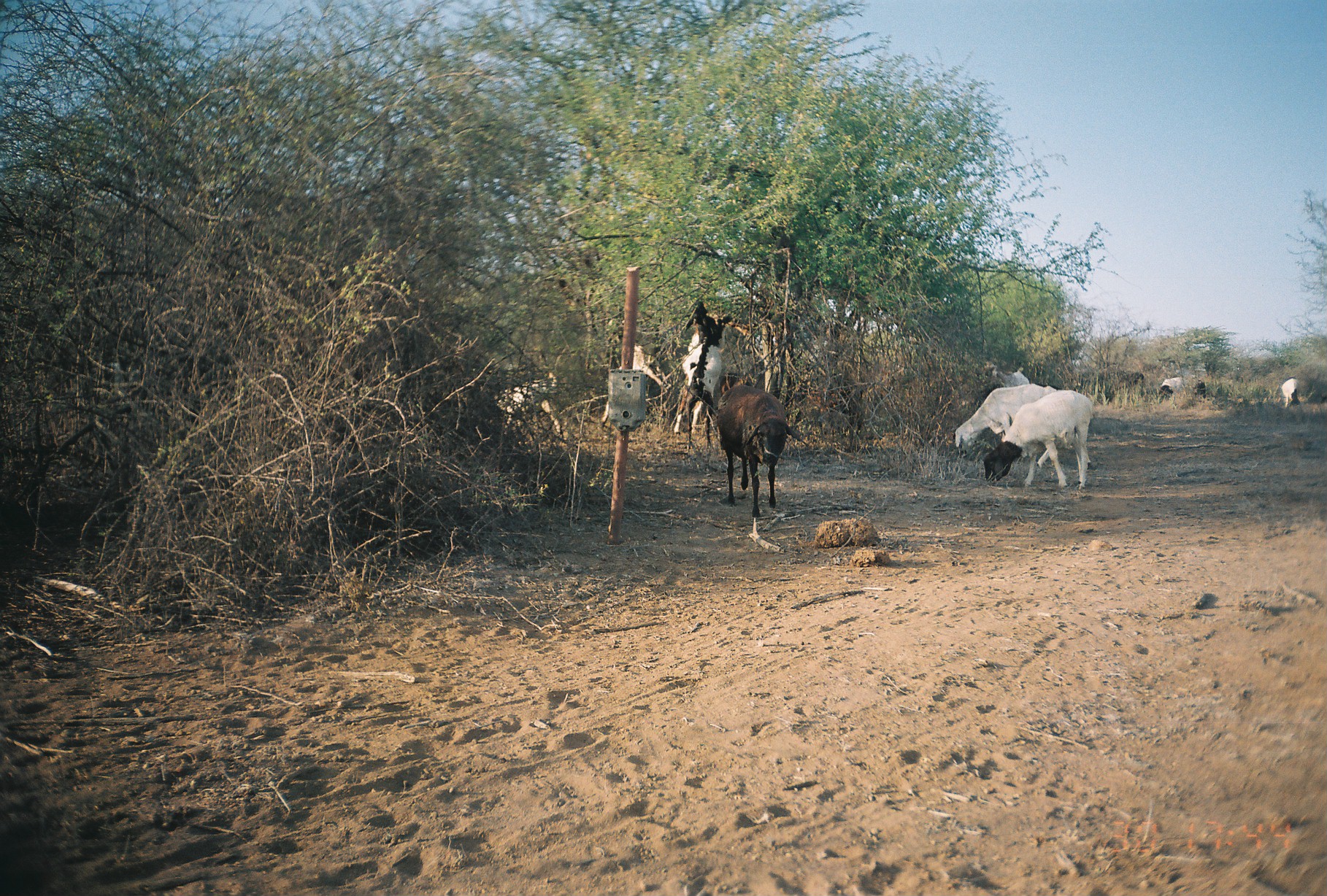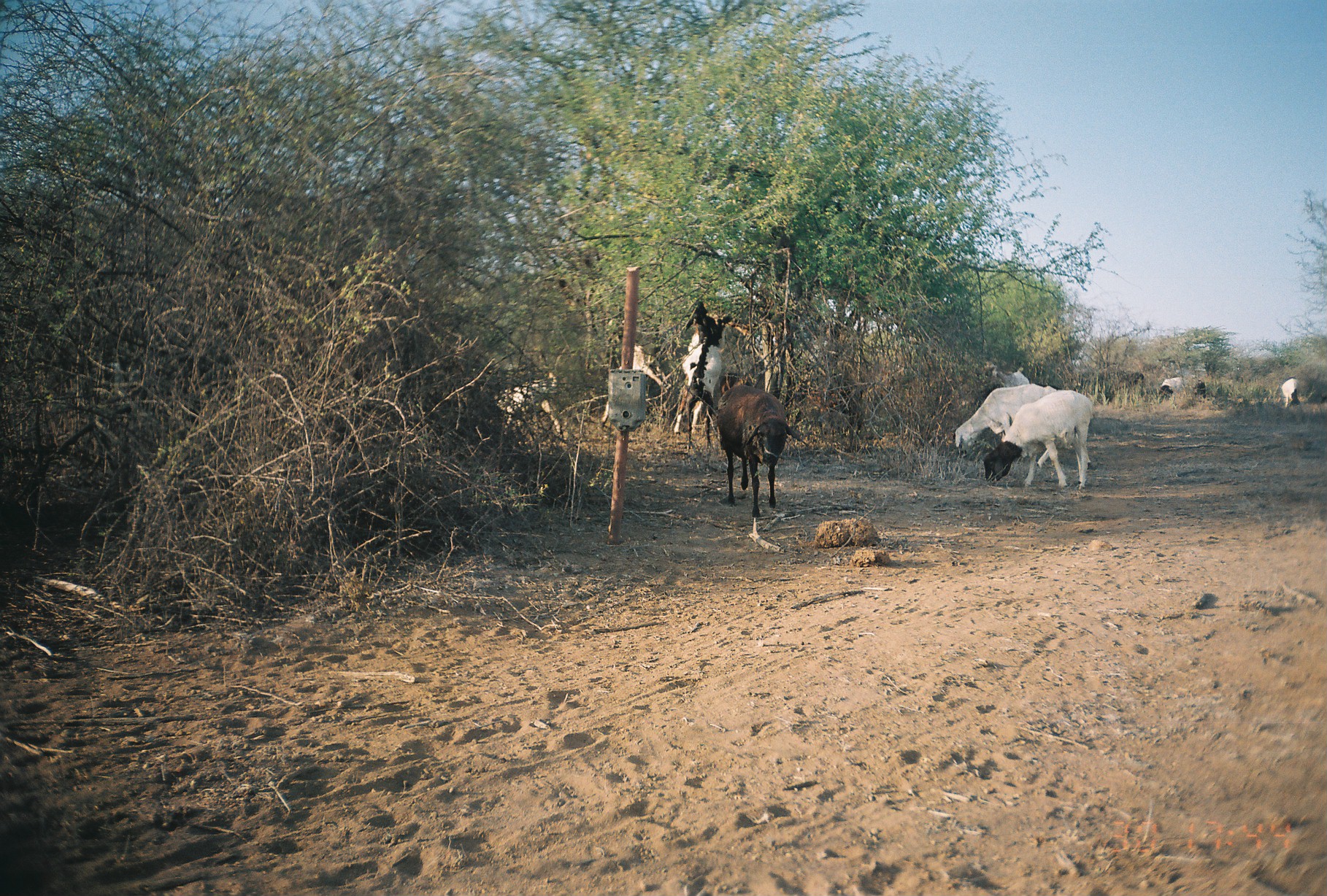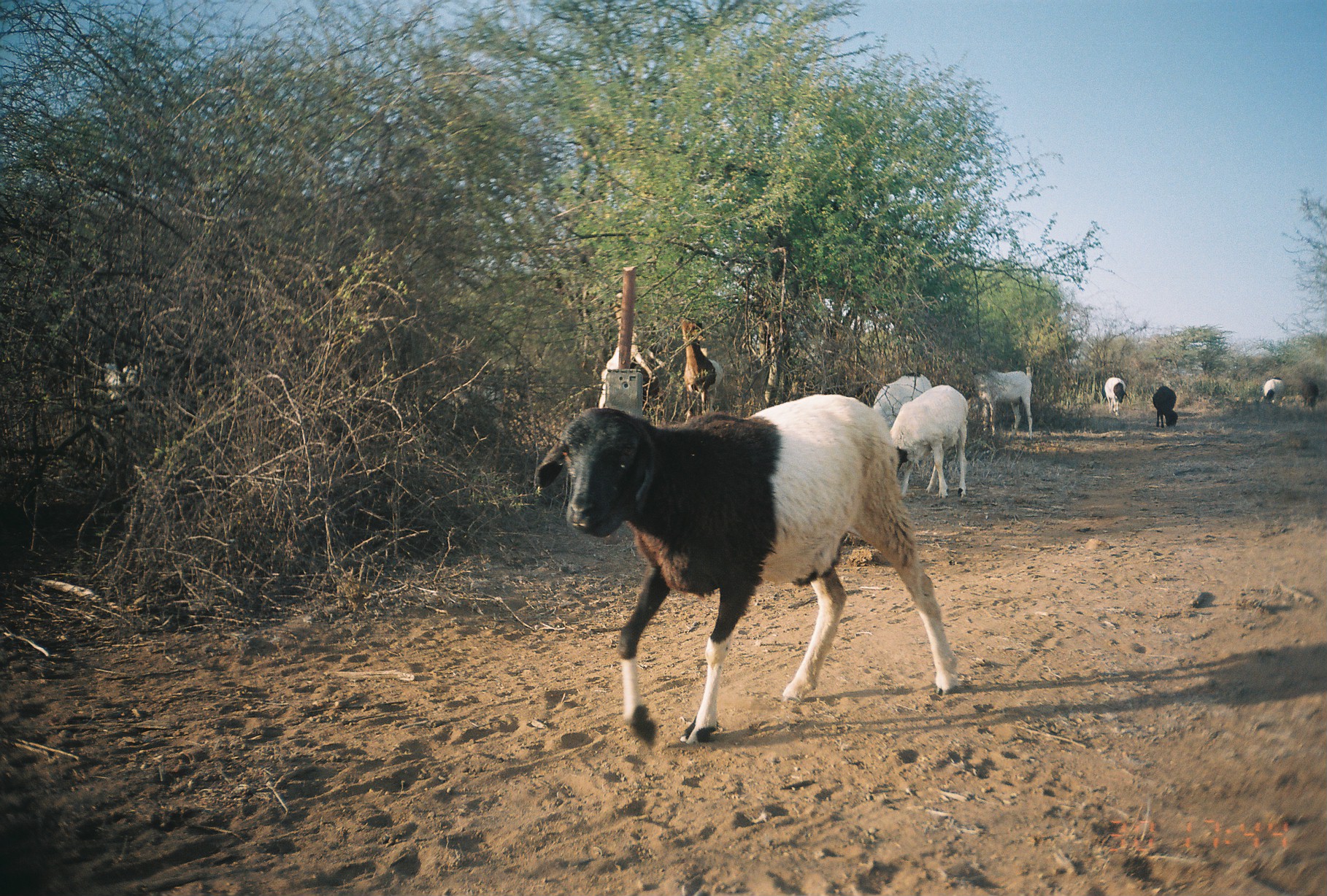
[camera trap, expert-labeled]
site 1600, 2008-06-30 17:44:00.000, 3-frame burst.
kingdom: Animalia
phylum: Chordata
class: Mammalia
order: Artiodactyla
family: Bovidae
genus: Capra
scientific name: Capra aegagrus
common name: wild goat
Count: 6.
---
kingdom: Animalia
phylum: Chordata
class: Mammalia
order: Artiodactyla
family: Bovidae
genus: Ovis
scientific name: Ovis aries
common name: domestic sheep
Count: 7.